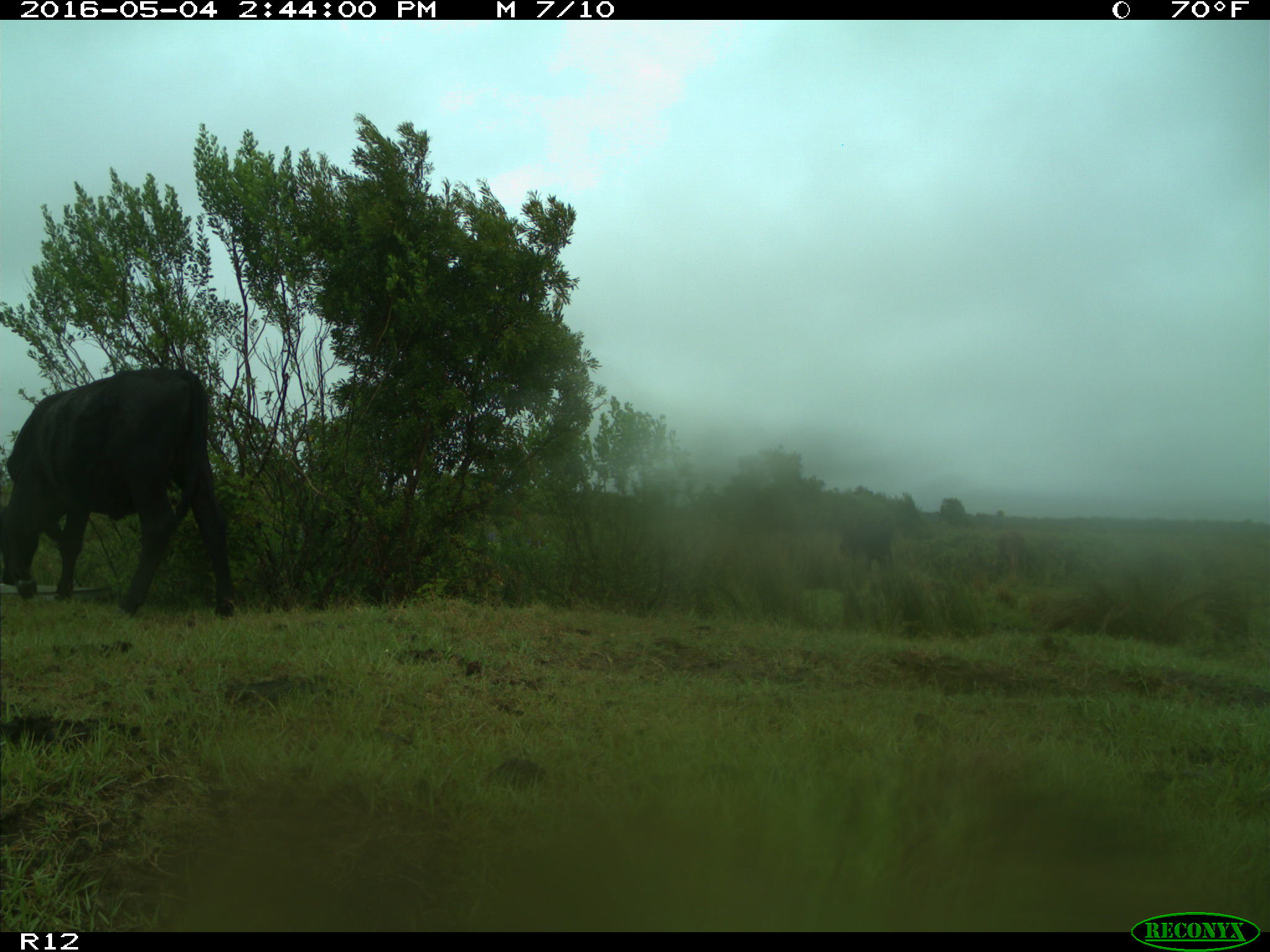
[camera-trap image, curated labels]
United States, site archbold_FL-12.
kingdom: Animalia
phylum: Chordata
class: Mammalia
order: Artiodactyla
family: Bovidae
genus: Bos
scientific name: Bos taurus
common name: domestic cow